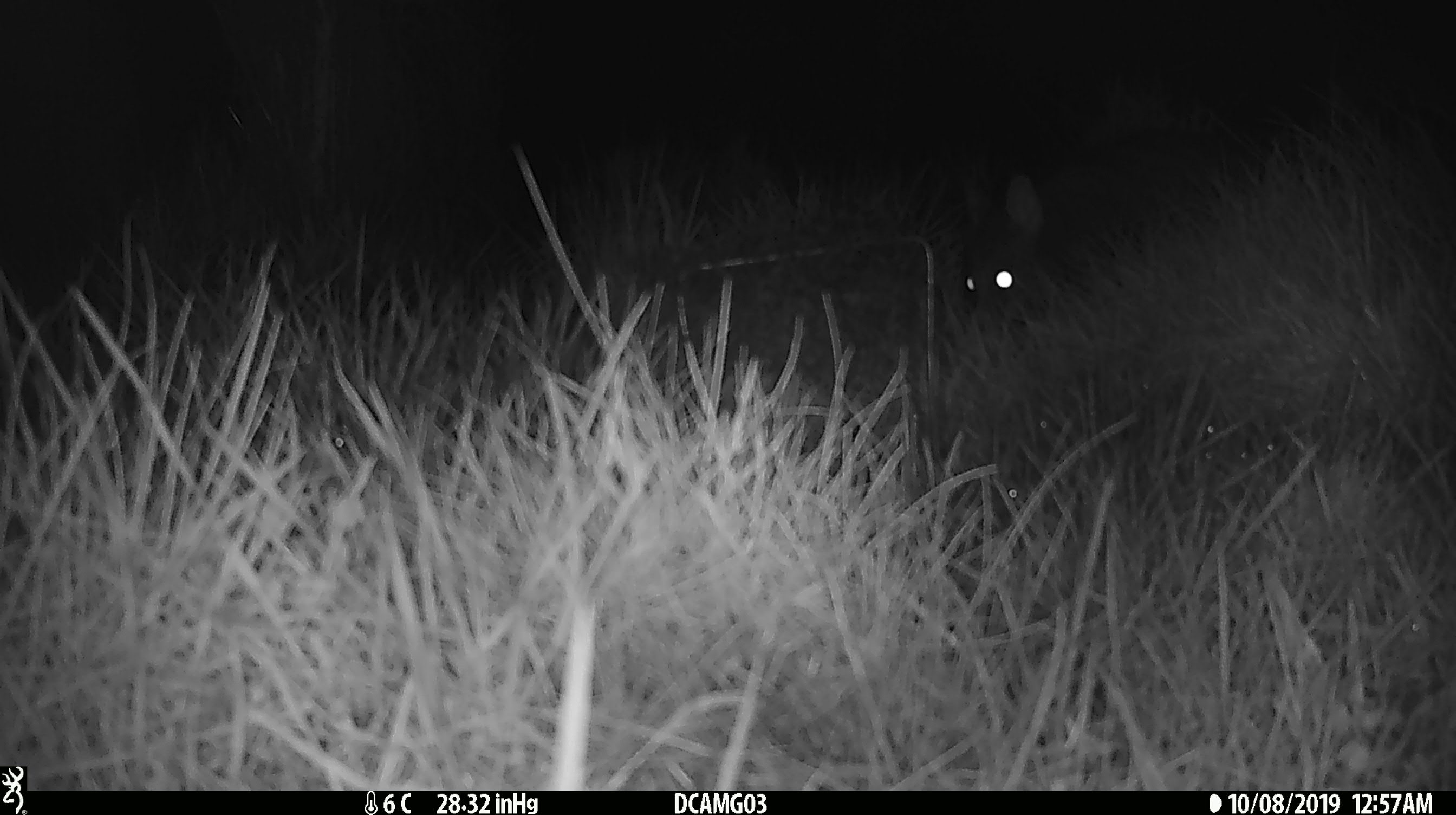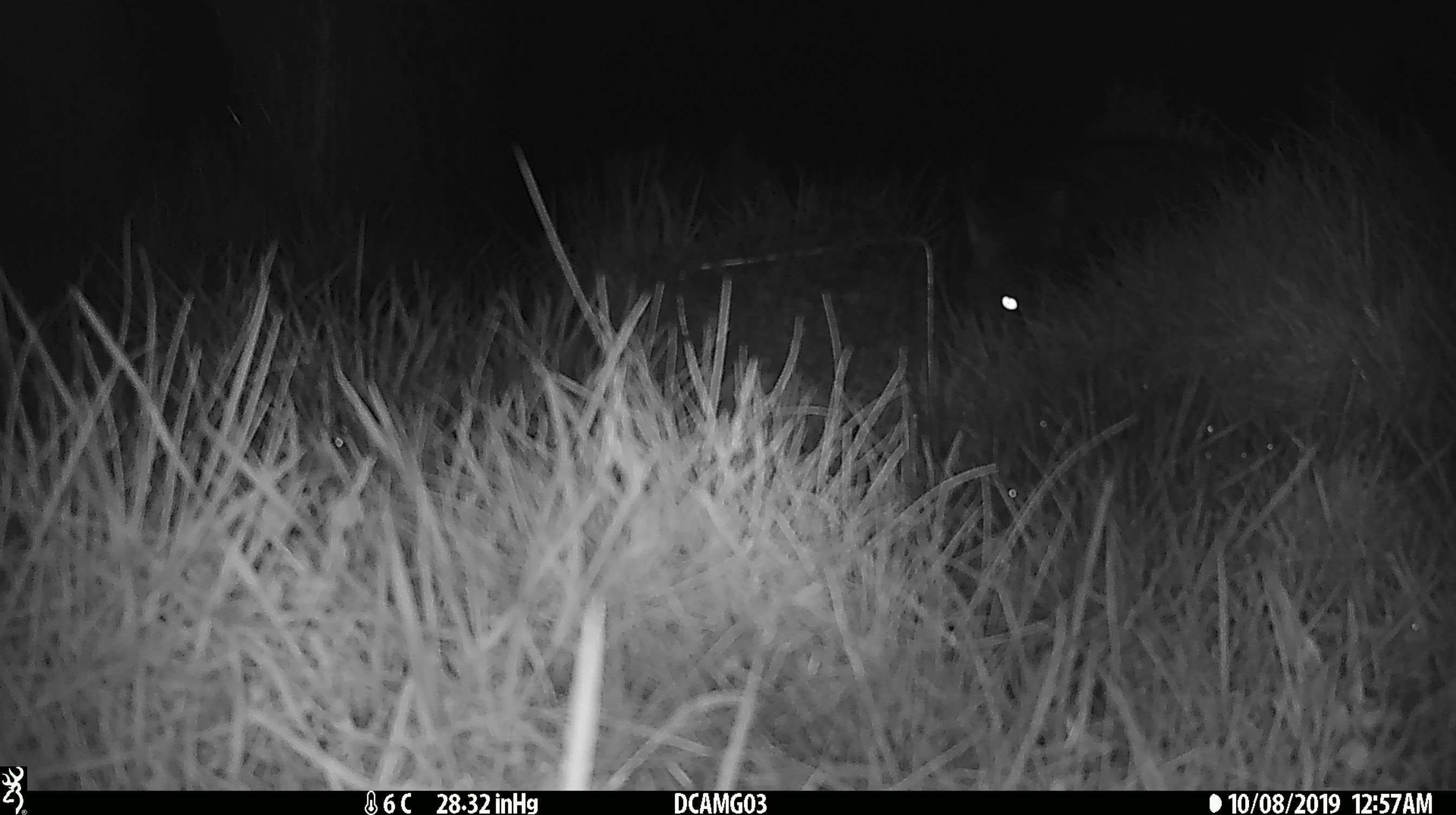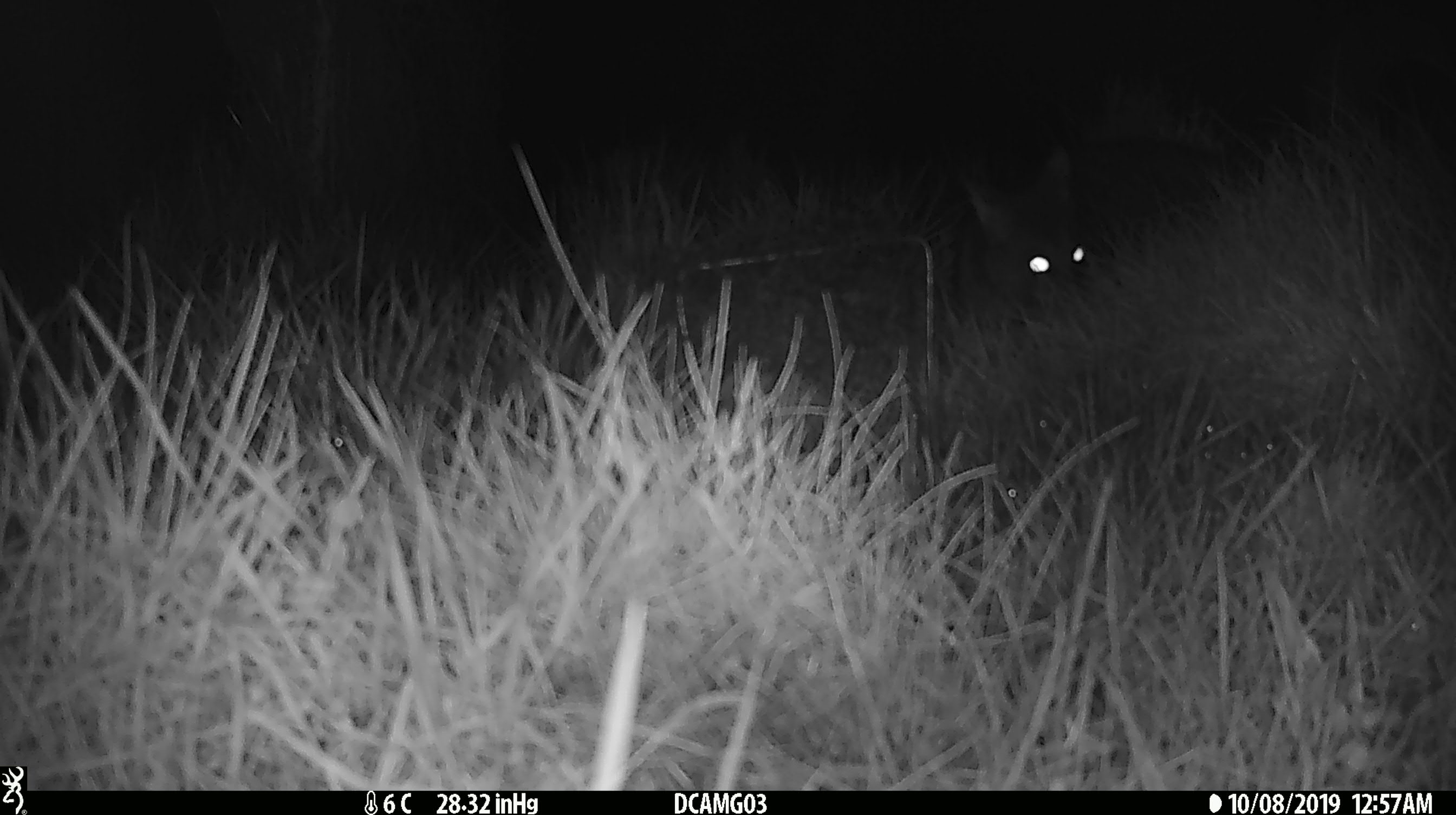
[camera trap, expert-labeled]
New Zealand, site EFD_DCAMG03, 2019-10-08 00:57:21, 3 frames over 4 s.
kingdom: Animalia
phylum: Chordata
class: Mammalia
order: Diprotodontia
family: Phalangeridae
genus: Trichosurus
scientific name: Trichosurus vulpecula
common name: common brushtail possum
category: possum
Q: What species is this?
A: Possum (common brushtail possum) (Trichosurus vulpecula).